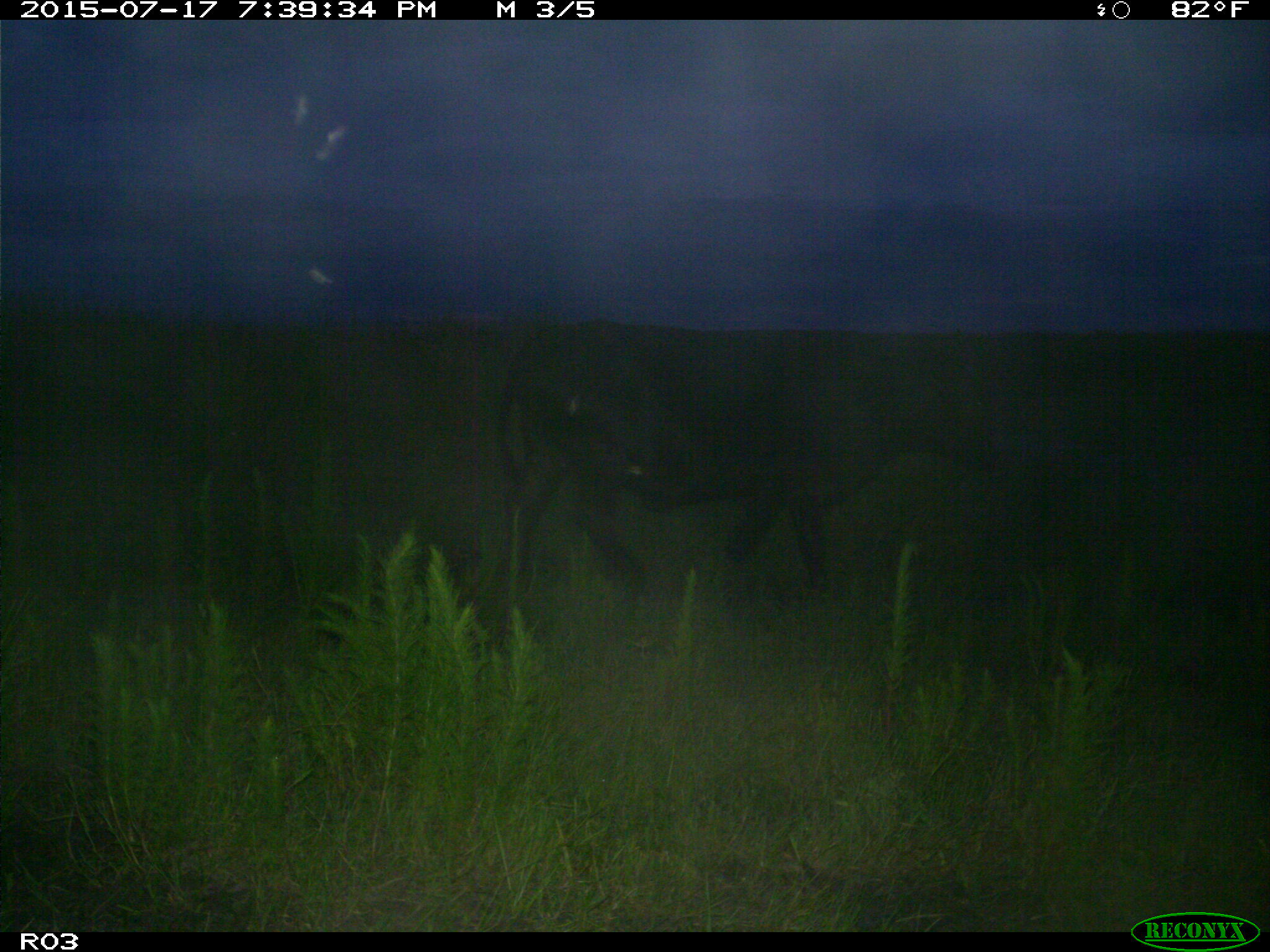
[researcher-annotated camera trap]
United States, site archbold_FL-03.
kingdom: Animalia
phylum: Chordata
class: Mammalia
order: Artiodactyla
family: Bovidae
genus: Bos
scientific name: Bos taurus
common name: domestic cow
Bos taurus (domestic cow).